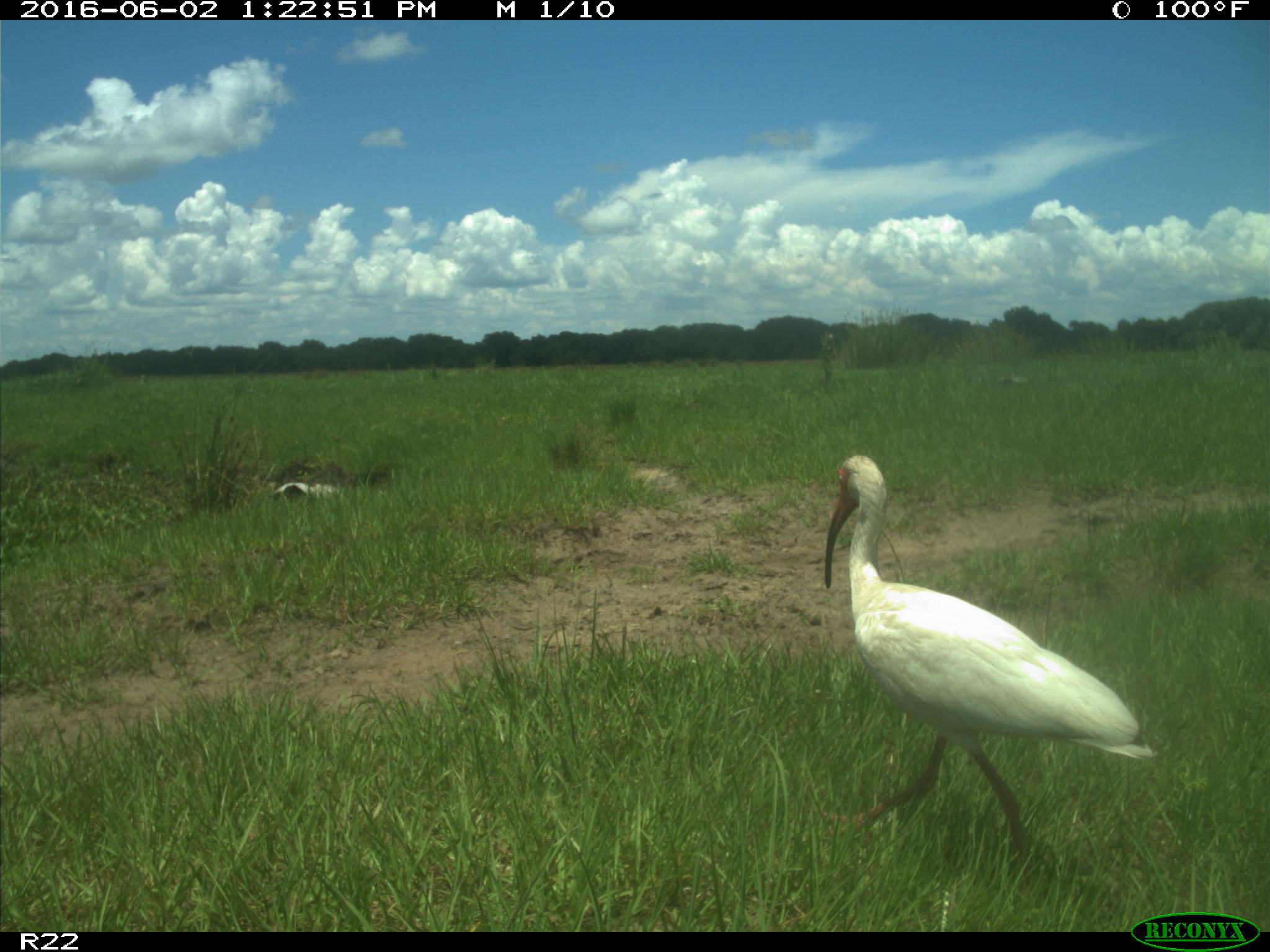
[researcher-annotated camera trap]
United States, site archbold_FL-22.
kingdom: Animalia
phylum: Chordata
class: Aves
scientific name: Aves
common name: birds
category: unidentified bird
Unidentified bird (birds) (Aves).